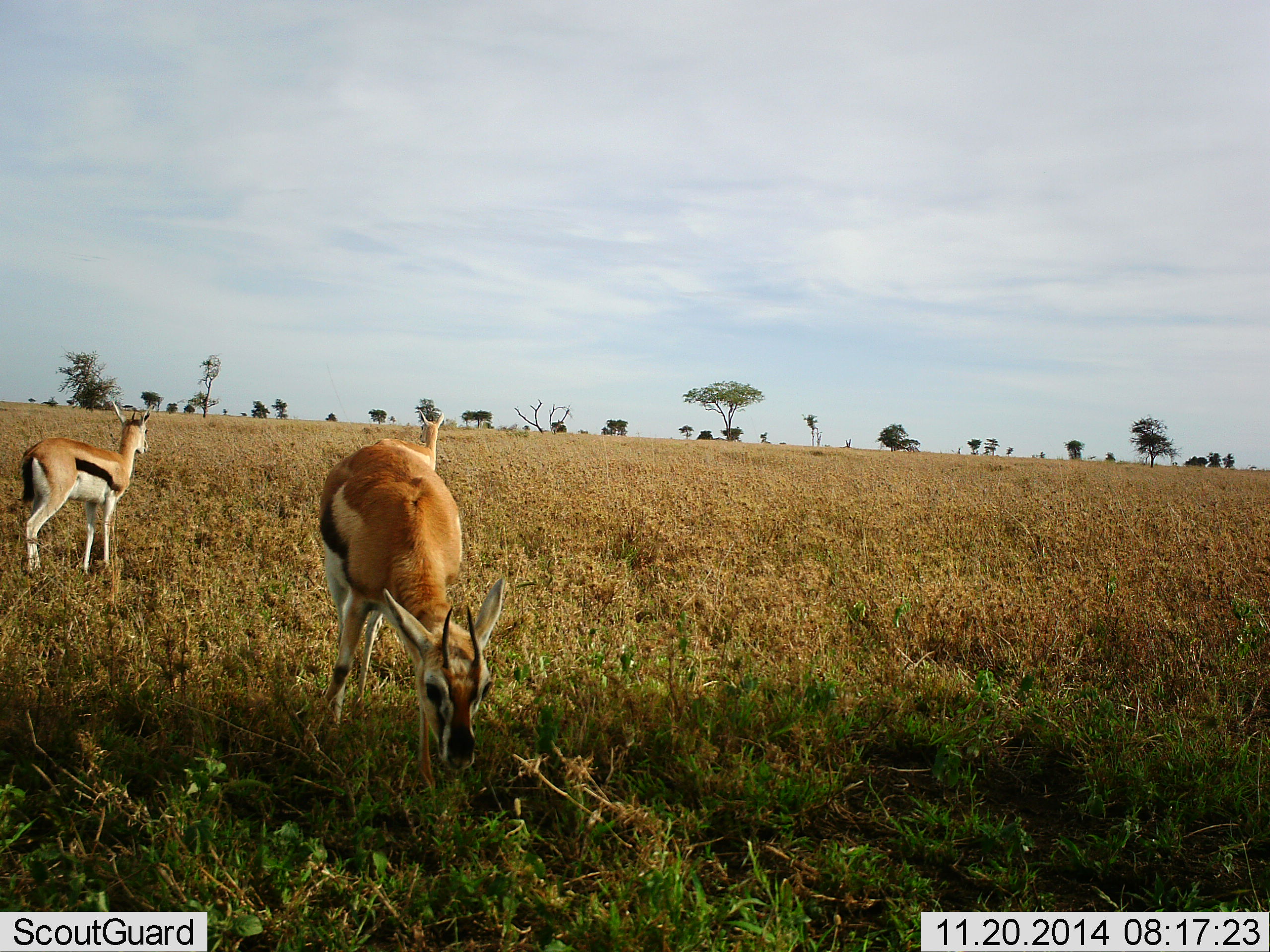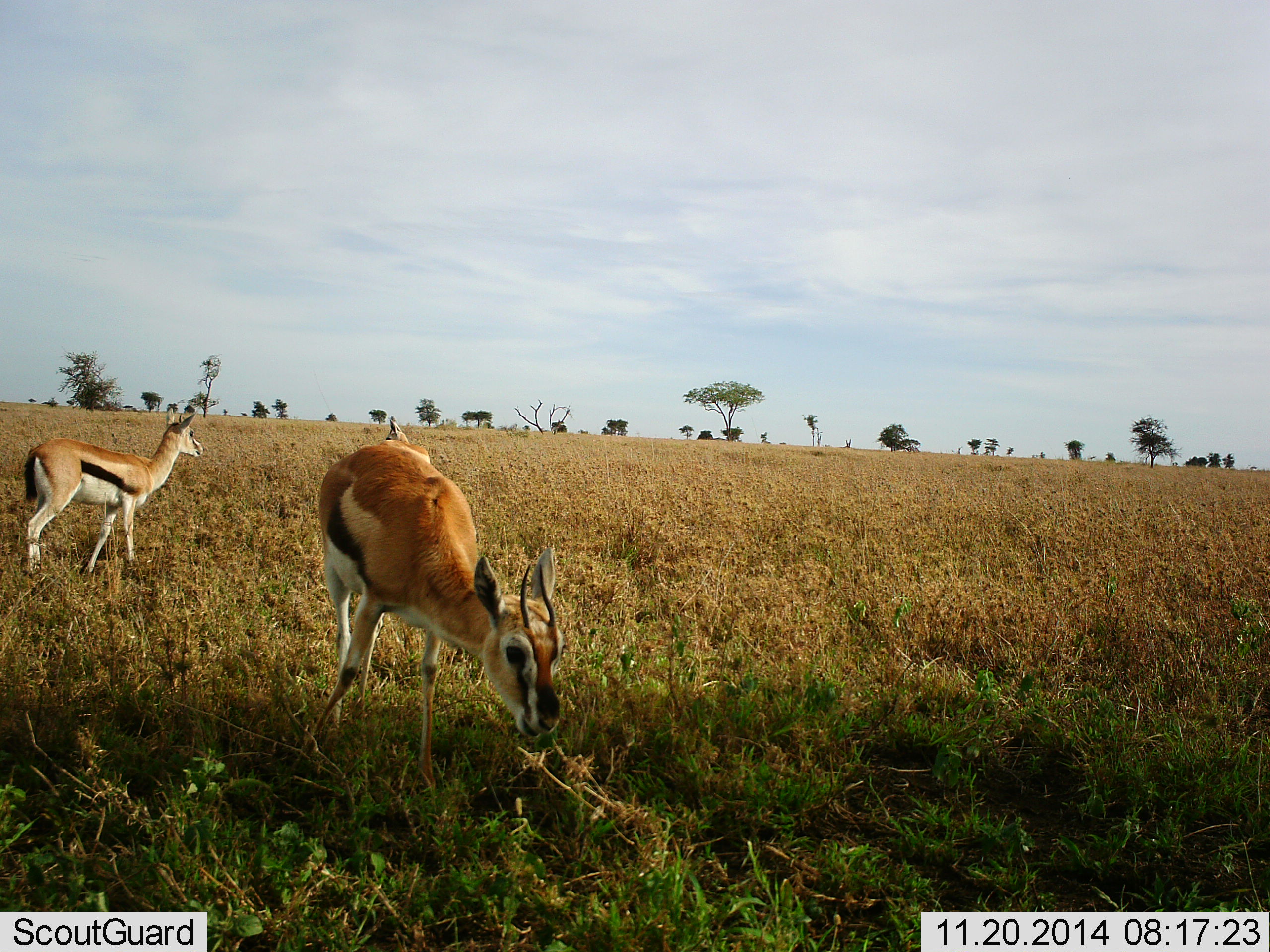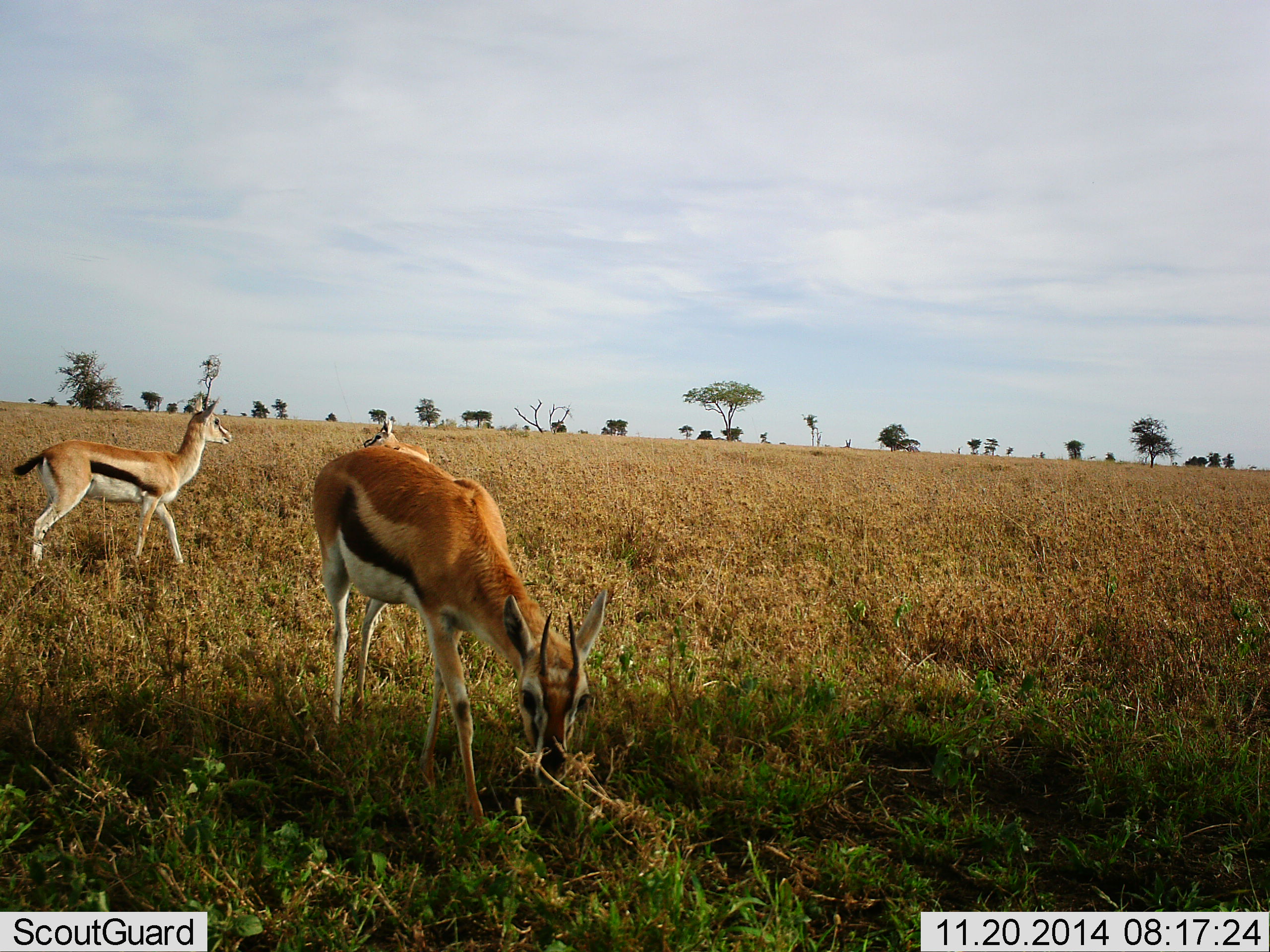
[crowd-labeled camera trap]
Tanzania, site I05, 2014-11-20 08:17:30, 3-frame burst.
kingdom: Animalia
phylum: Chordata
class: Mammalia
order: Artiodactyla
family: Bovidae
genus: Eudorcas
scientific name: Eudorcas thomsonii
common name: thomson's gazelle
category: gazellethomsons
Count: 2.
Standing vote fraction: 60%.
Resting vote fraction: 0%.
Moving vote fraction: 40%.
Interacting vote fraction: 0%.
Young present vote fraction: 0%.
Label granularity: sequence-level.